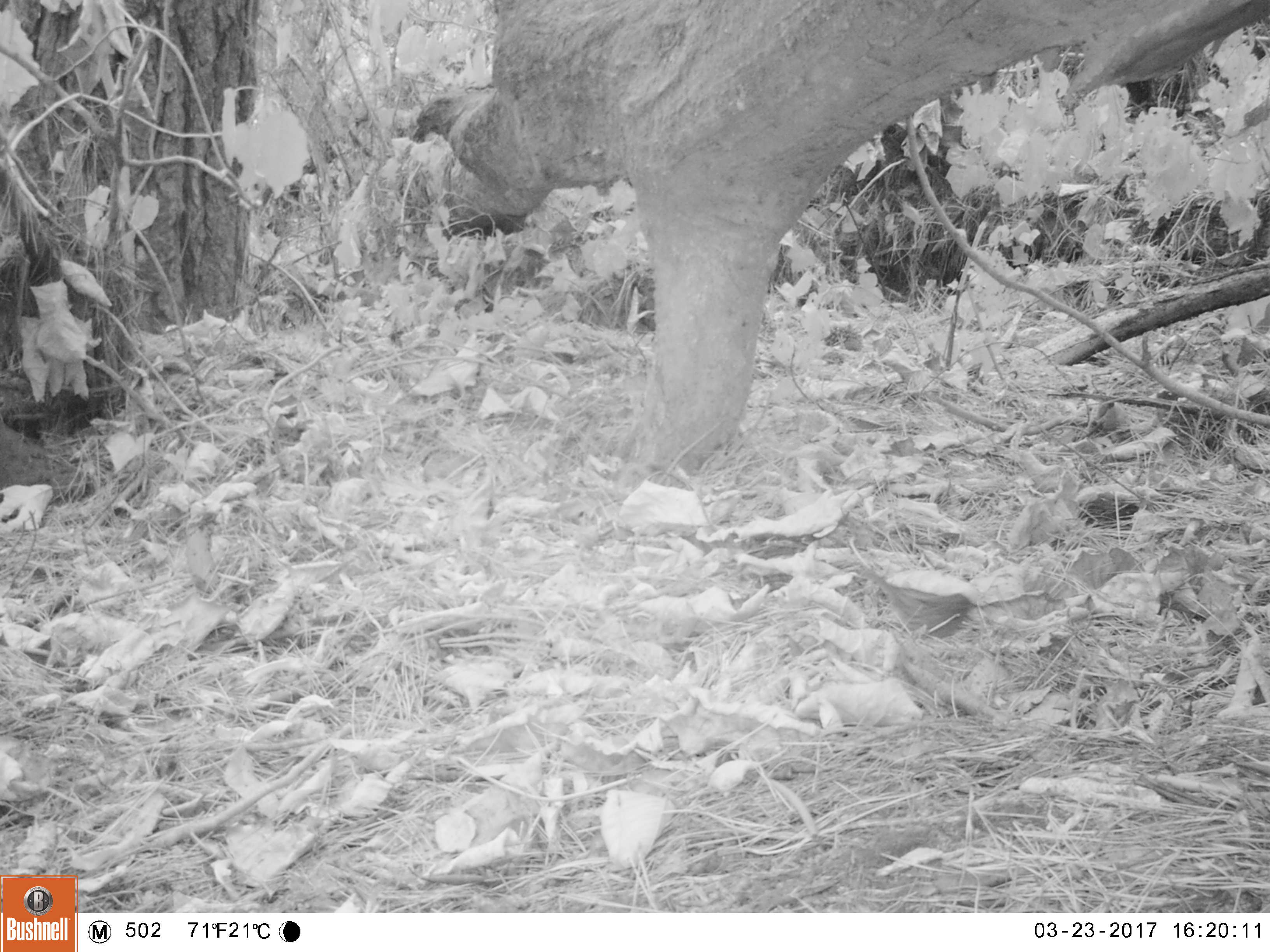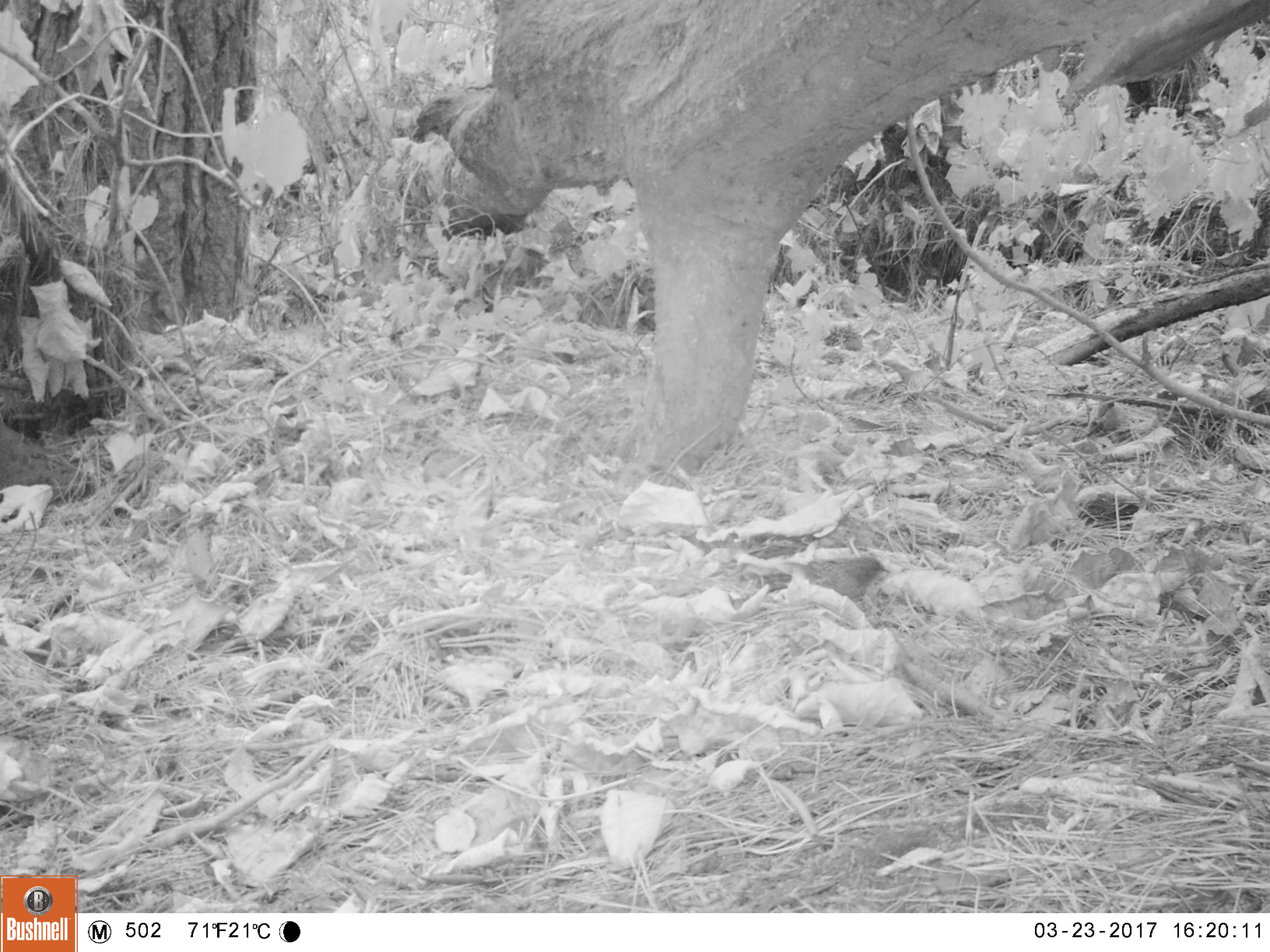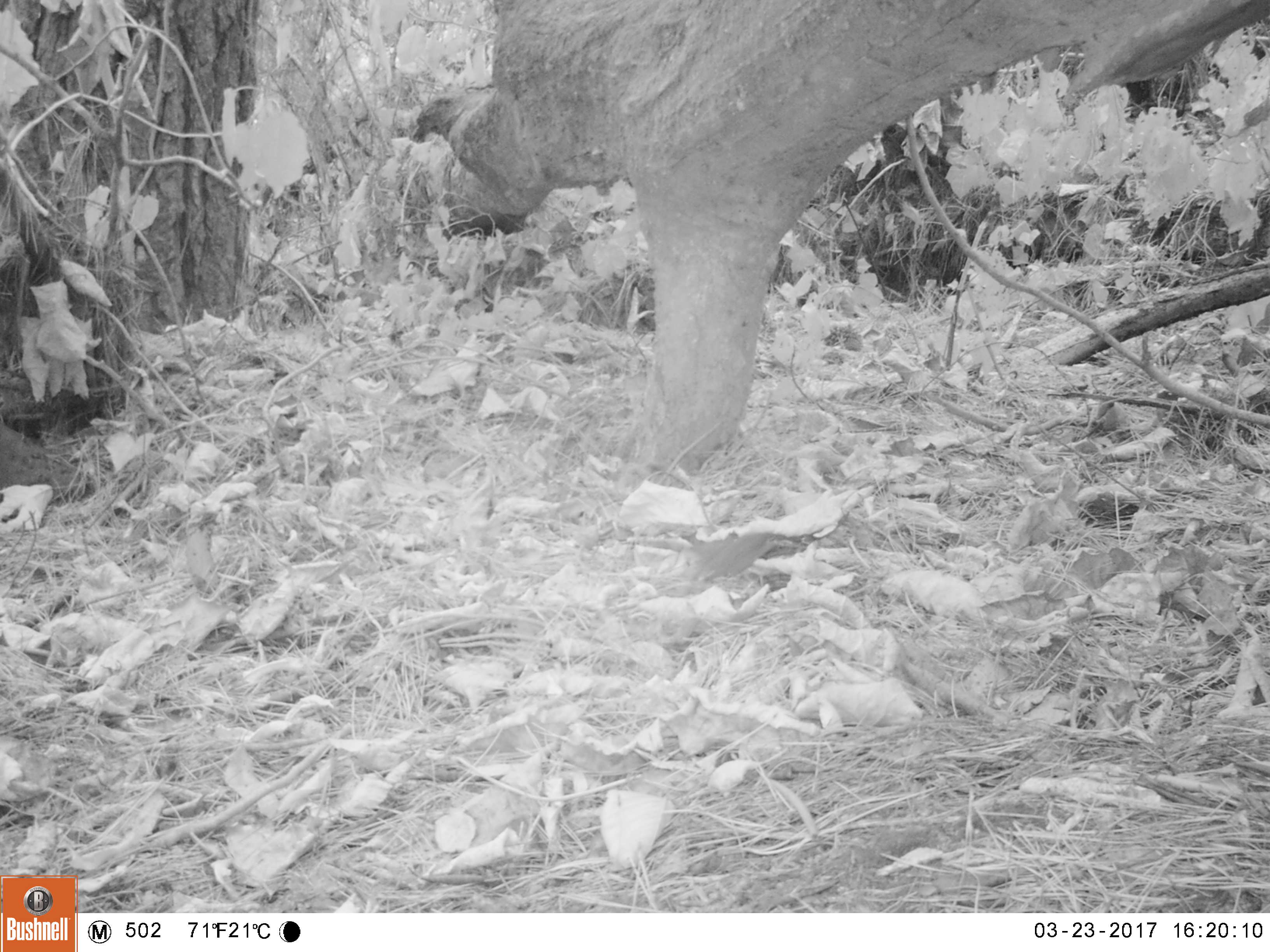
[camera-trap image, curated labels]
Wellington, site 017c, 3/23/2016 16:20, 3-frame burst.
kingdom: Animalia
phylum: Chordata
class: Aves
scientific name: Aves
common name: bird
Bird (Aves).